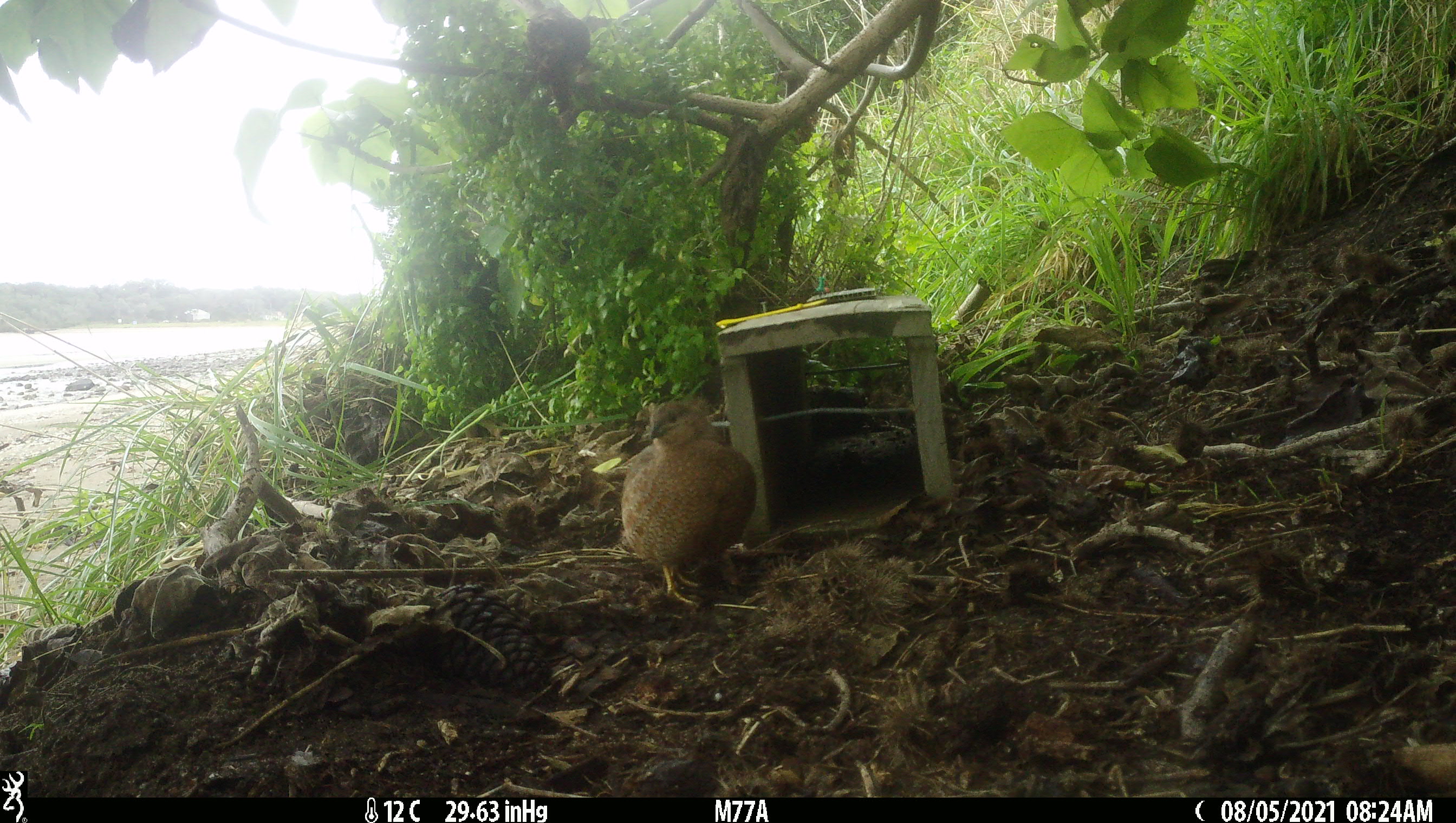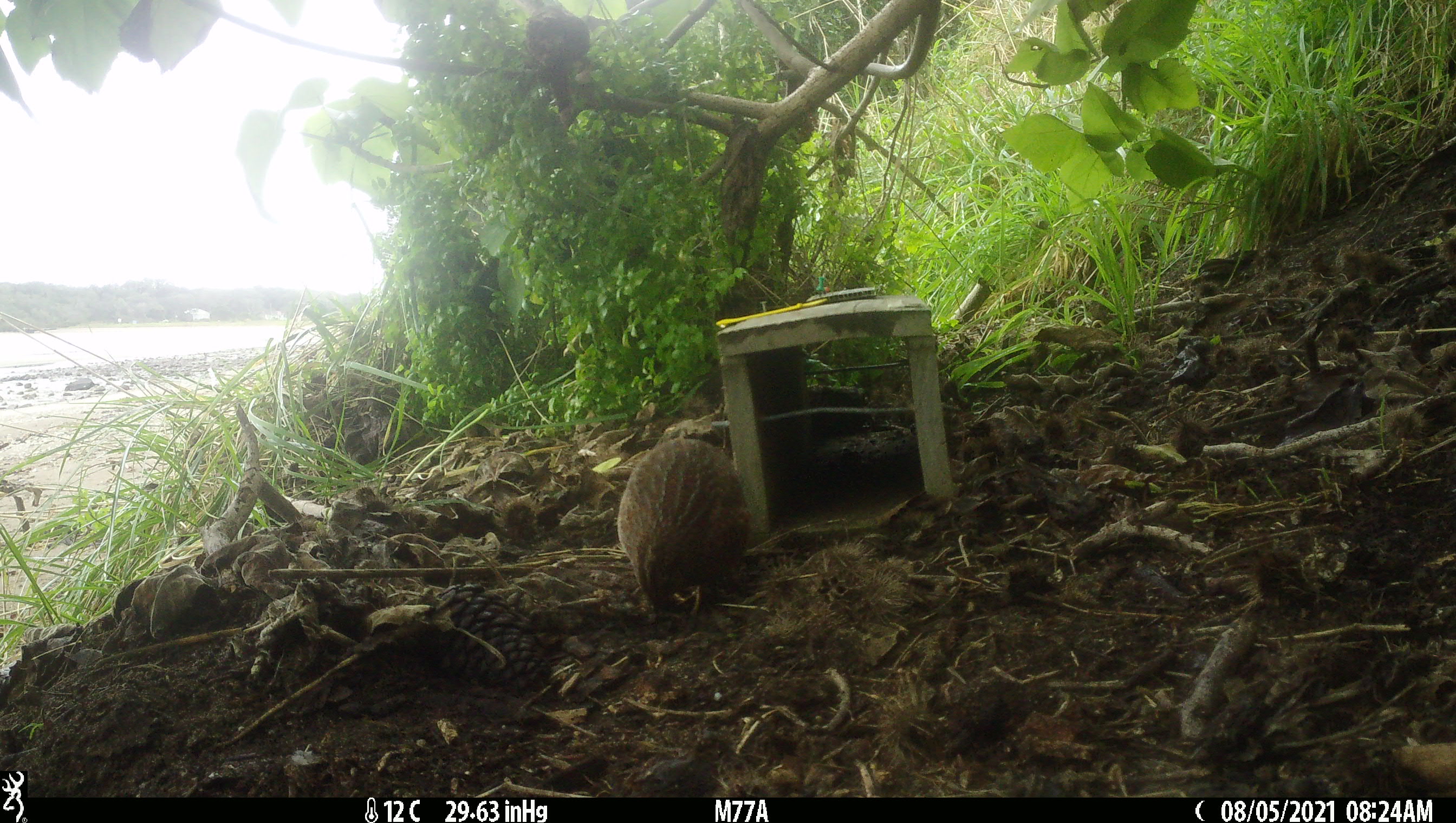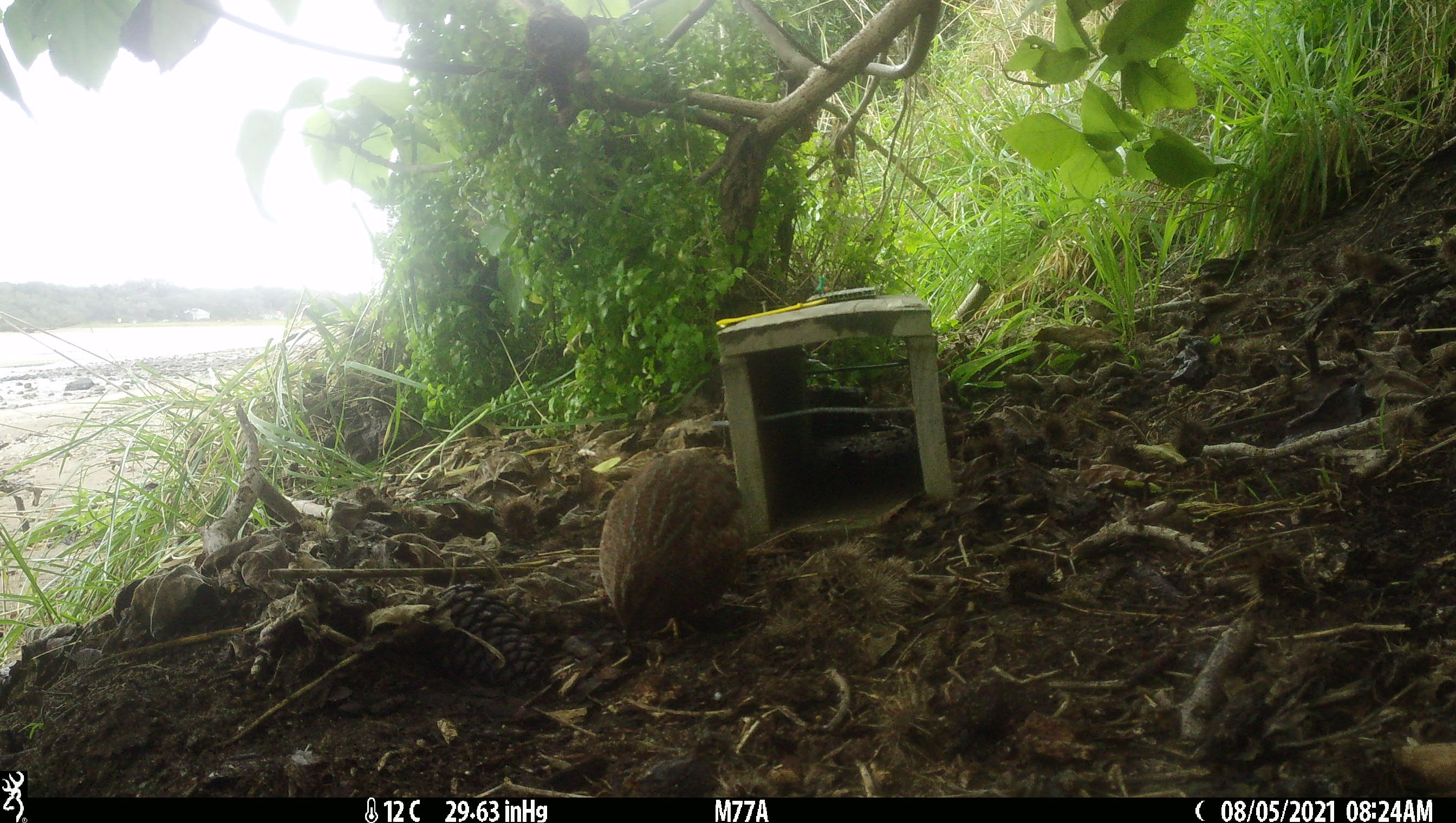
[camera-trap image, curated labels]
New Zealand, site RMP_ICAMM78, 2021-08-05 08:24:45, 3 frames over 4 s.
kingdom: Animalia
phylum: Chordata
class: Aves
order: Galliformes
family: Phasianidae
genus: Synoicus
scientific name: Synoicus ypsilophorus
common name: brown quail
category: quail brown